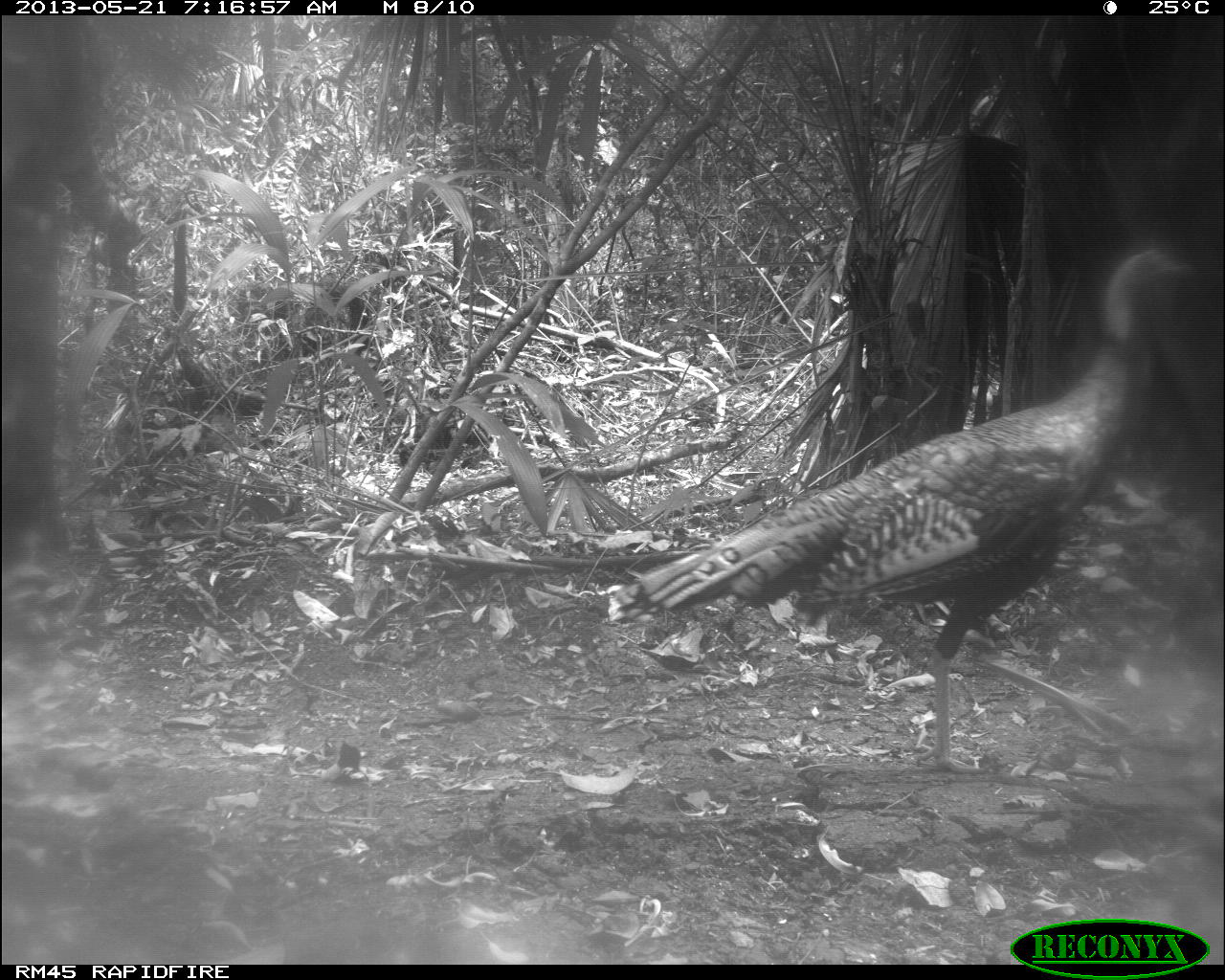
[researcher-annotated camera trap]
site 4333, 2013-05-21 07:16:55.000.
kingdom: Animalia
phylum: Chordata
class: Aves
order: Galliformes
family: Phasianidae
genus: Meleagris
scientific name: Meleagris ocellata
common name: ocellated turkey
Meleagris ocellata (ocellated turkey), count 1, sex female.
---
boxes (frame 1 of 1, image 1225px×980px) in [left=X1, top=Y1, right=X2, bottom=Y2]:
meleagris ocellata: [left=605, top=244, right=1193, bottom=770]